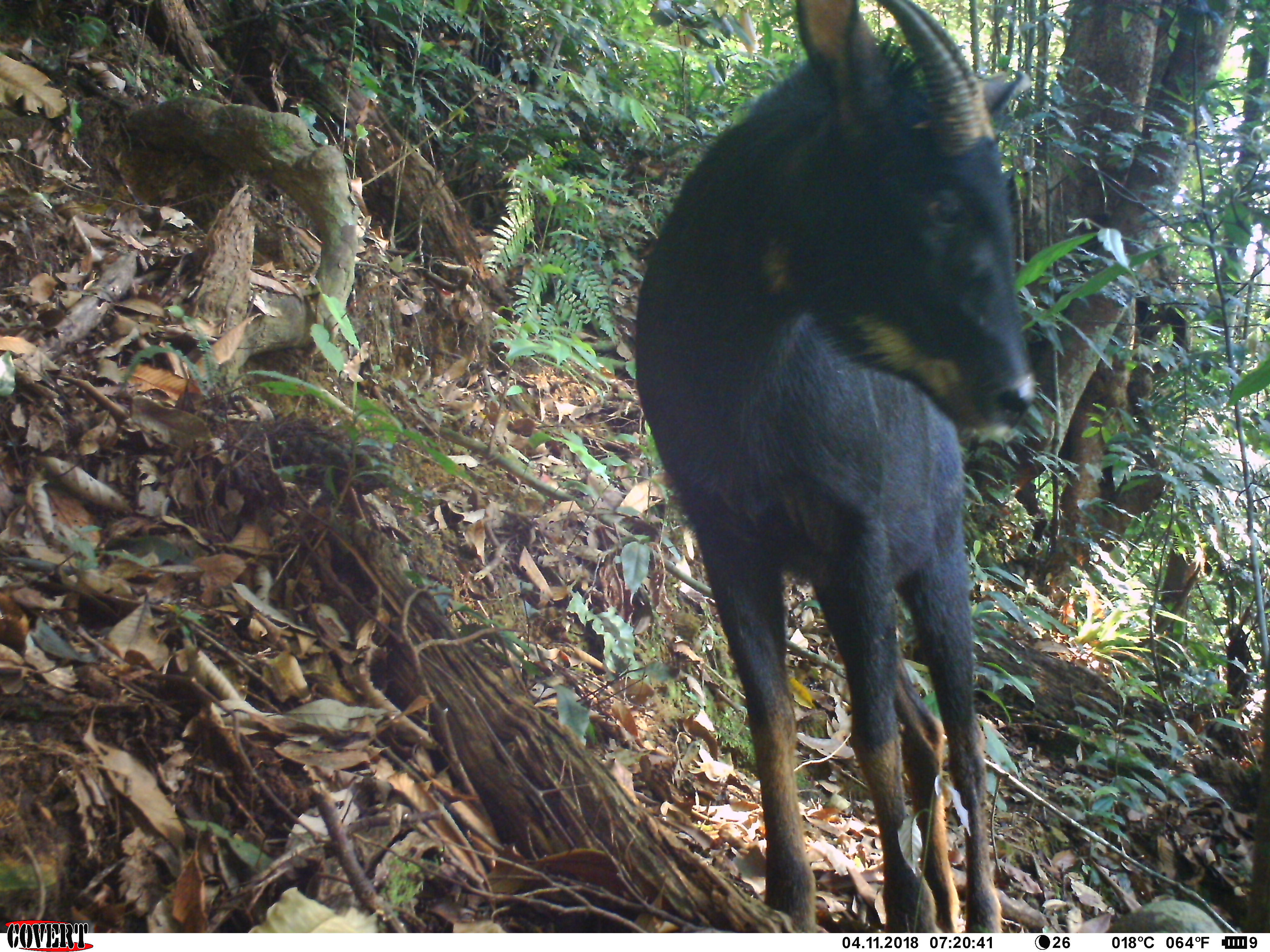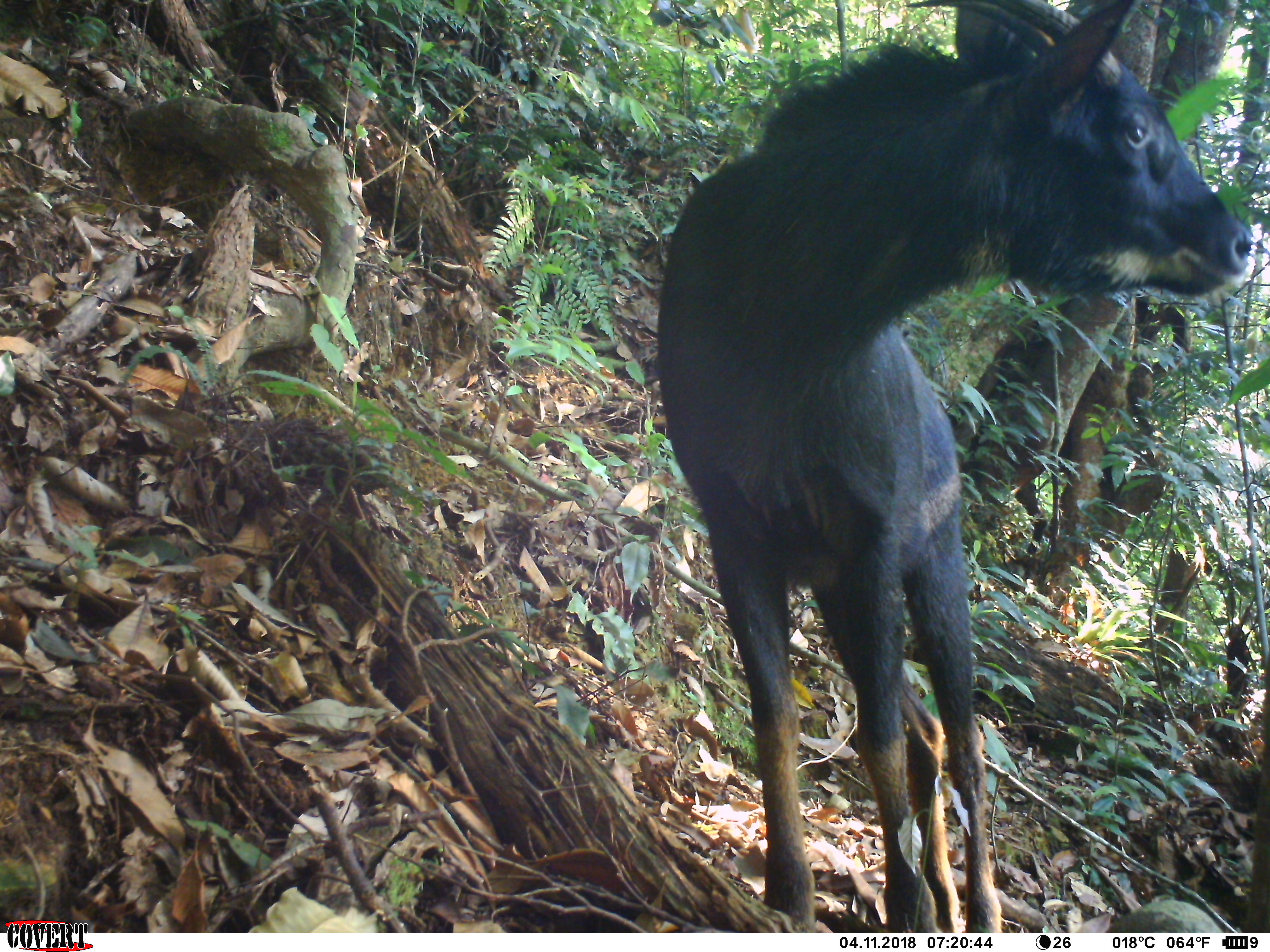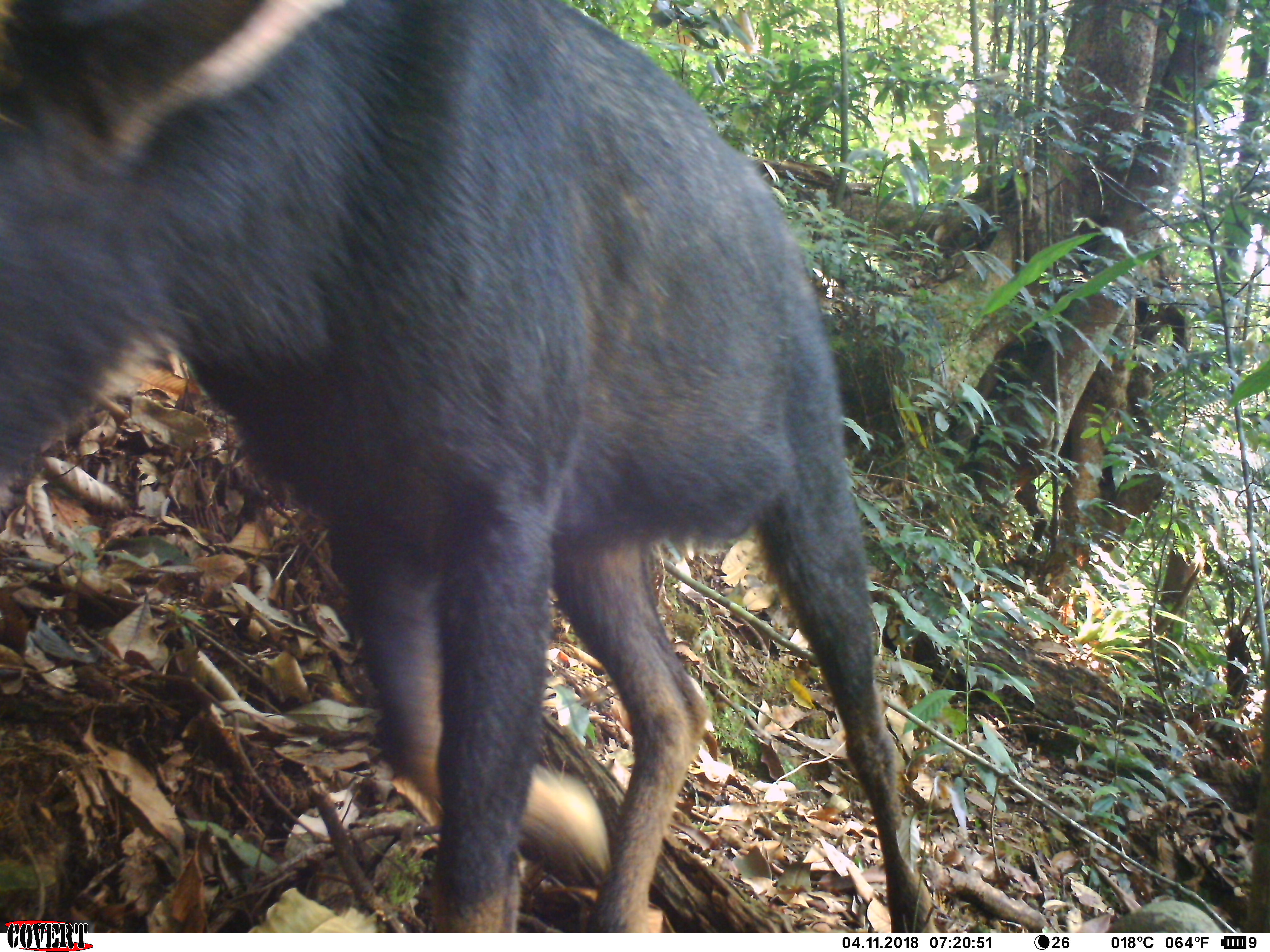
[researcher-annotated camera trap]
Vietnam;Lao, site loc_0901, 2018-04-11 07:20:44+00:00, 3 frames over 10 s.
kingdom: Animalia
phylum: Chordata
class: Mammalia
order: Artiodactyla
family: Bovidae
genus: Capricornis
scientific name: Capricornis sumatraensis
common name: chinese serow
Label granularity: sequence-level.